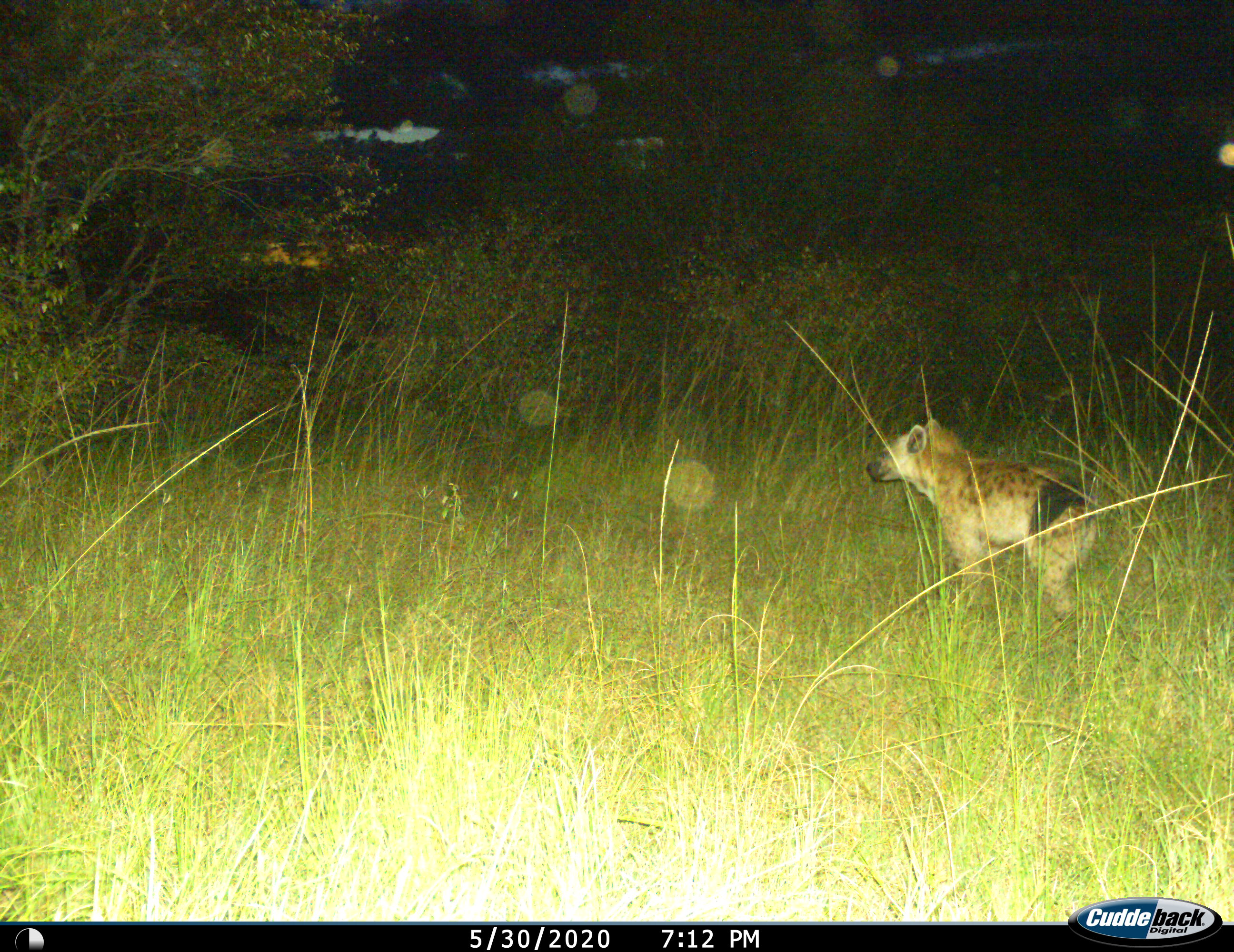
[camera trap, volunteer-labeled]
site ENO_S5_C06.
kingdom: Animalia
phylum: Chordata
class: Mammalia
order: Carnivora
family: Hyaenidae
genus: Crocuta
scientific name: Crocuta crocuta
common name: spotted hyena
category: hyenaspotted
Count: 1.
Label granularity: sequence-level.